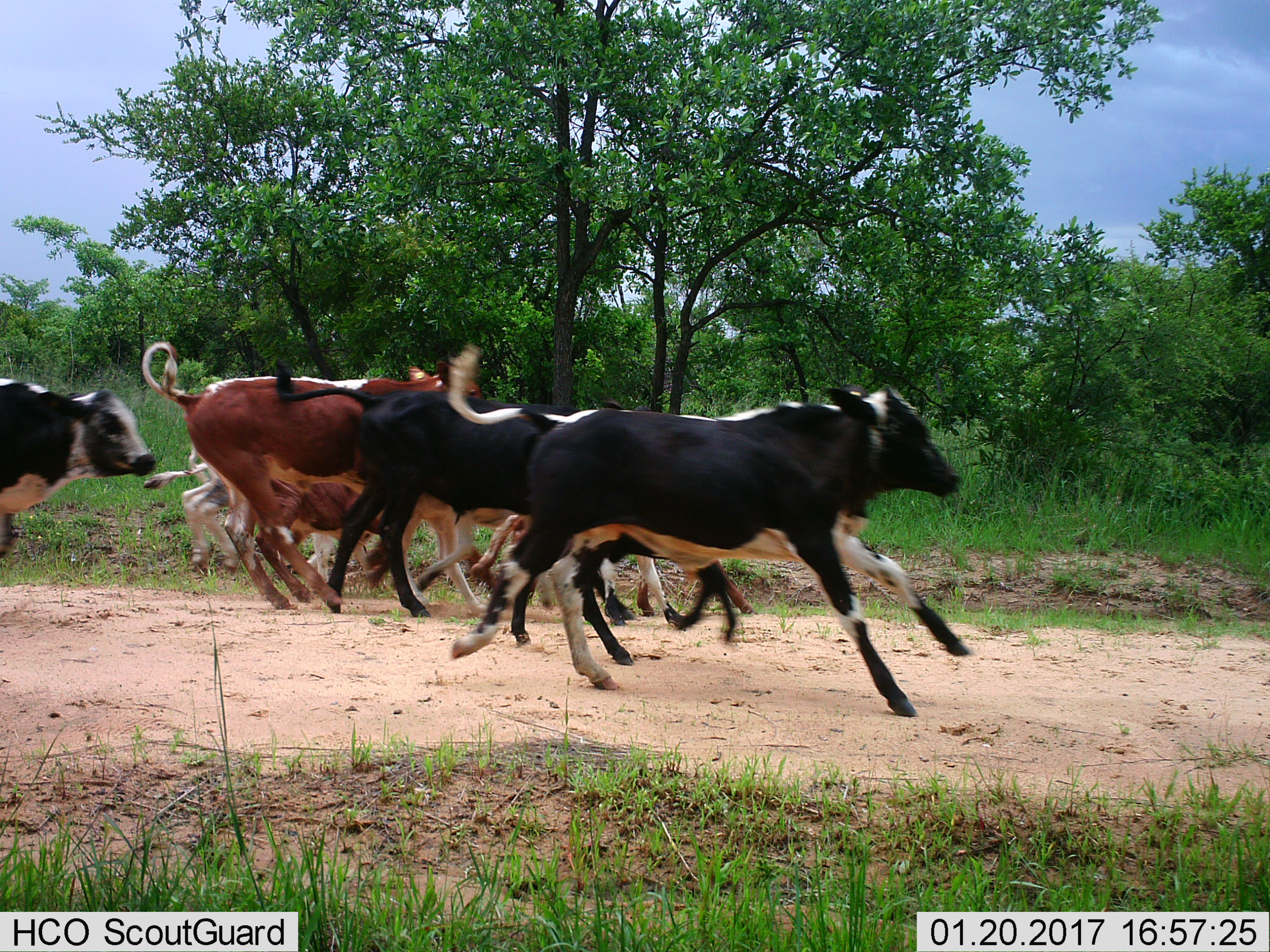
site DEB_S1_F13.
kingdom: Animalia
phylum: Chordata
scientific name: Vertebrata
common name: domestic animal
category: domesticanimal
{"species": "domesticanimal (domestic animal) (Vertebrata)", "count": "8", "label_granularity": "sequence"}